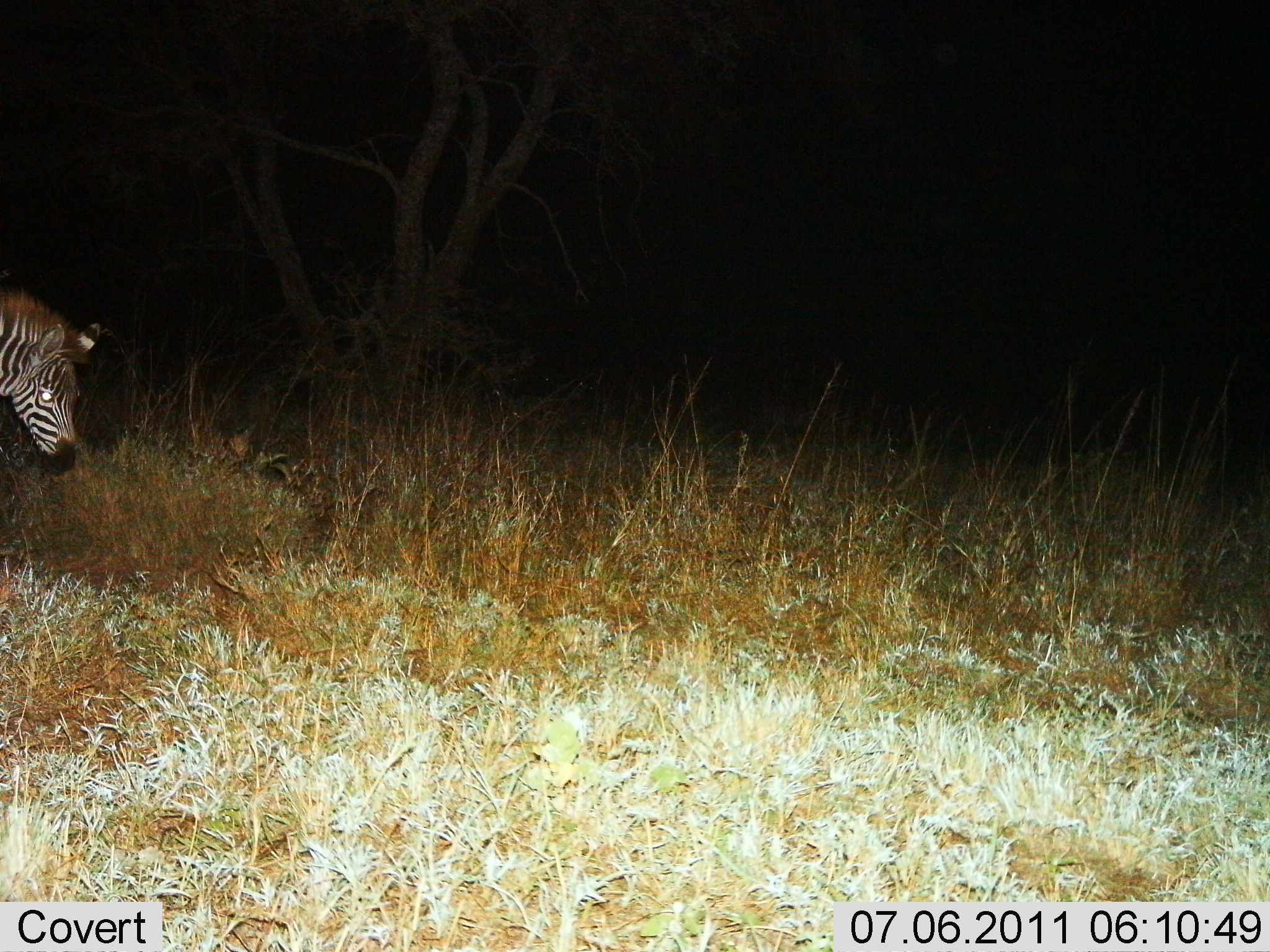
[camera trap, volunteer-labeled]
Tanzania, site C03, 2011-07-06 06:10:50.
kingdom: Animalia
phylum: Chordata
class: Mammalia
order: Perissodactyla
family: Equidae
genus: Equus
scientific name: Equus quagga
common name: plains zebra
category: zebra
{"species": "zebra (plains zebra) (Equus quagga)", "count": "1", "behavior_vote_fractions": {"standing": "54%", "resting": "0%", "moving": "31%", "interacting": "0%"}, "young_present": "0%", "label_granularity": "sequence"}